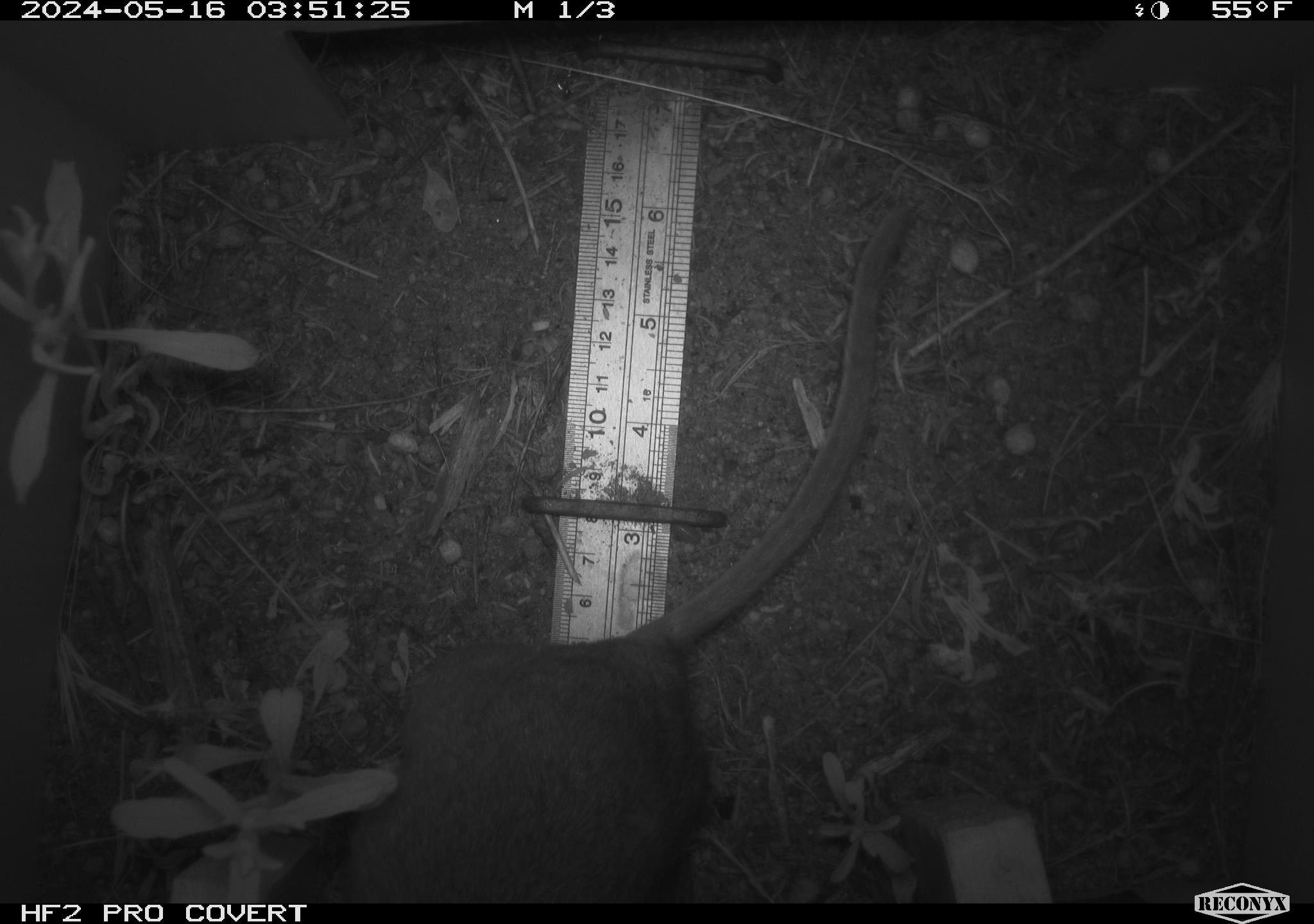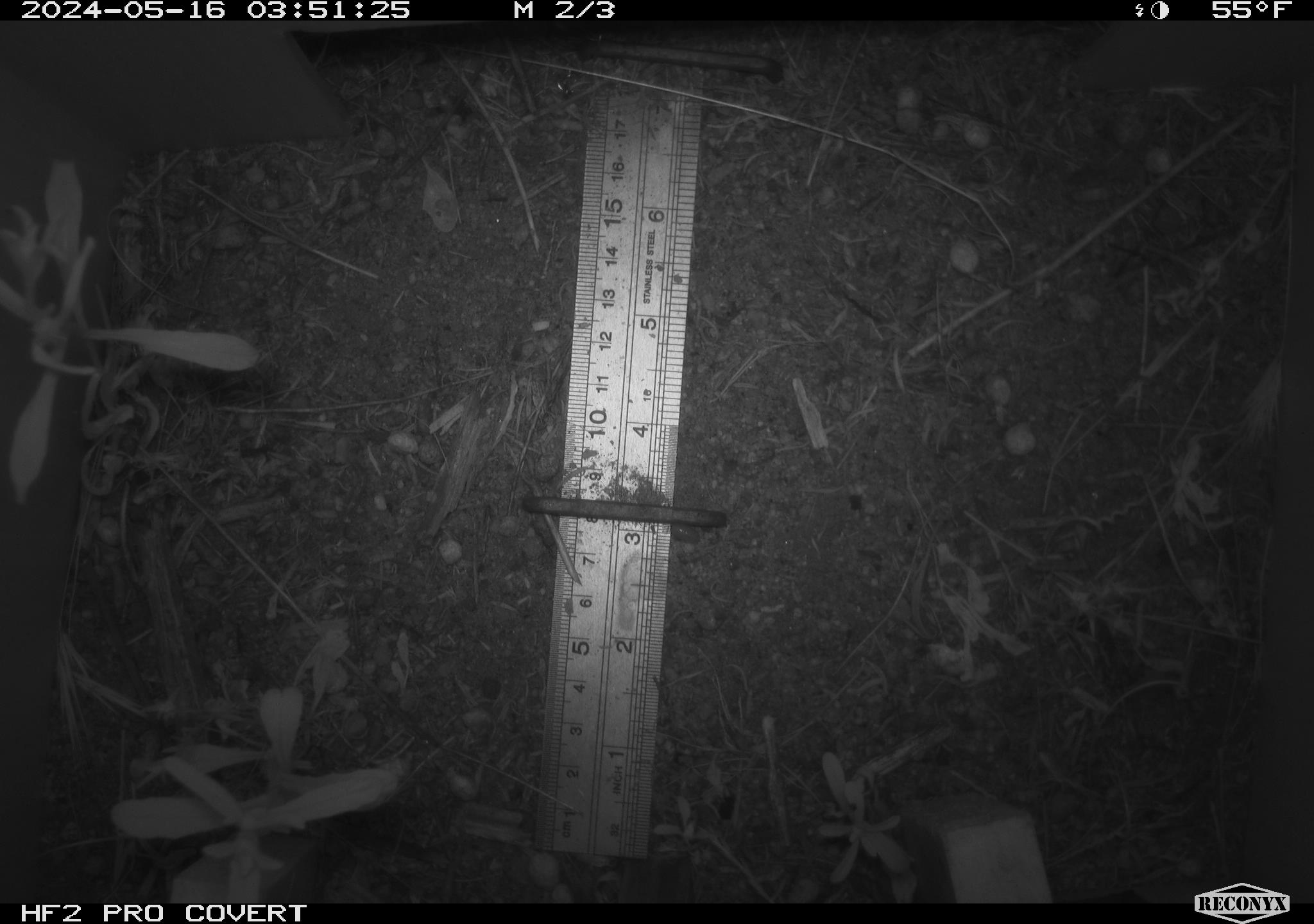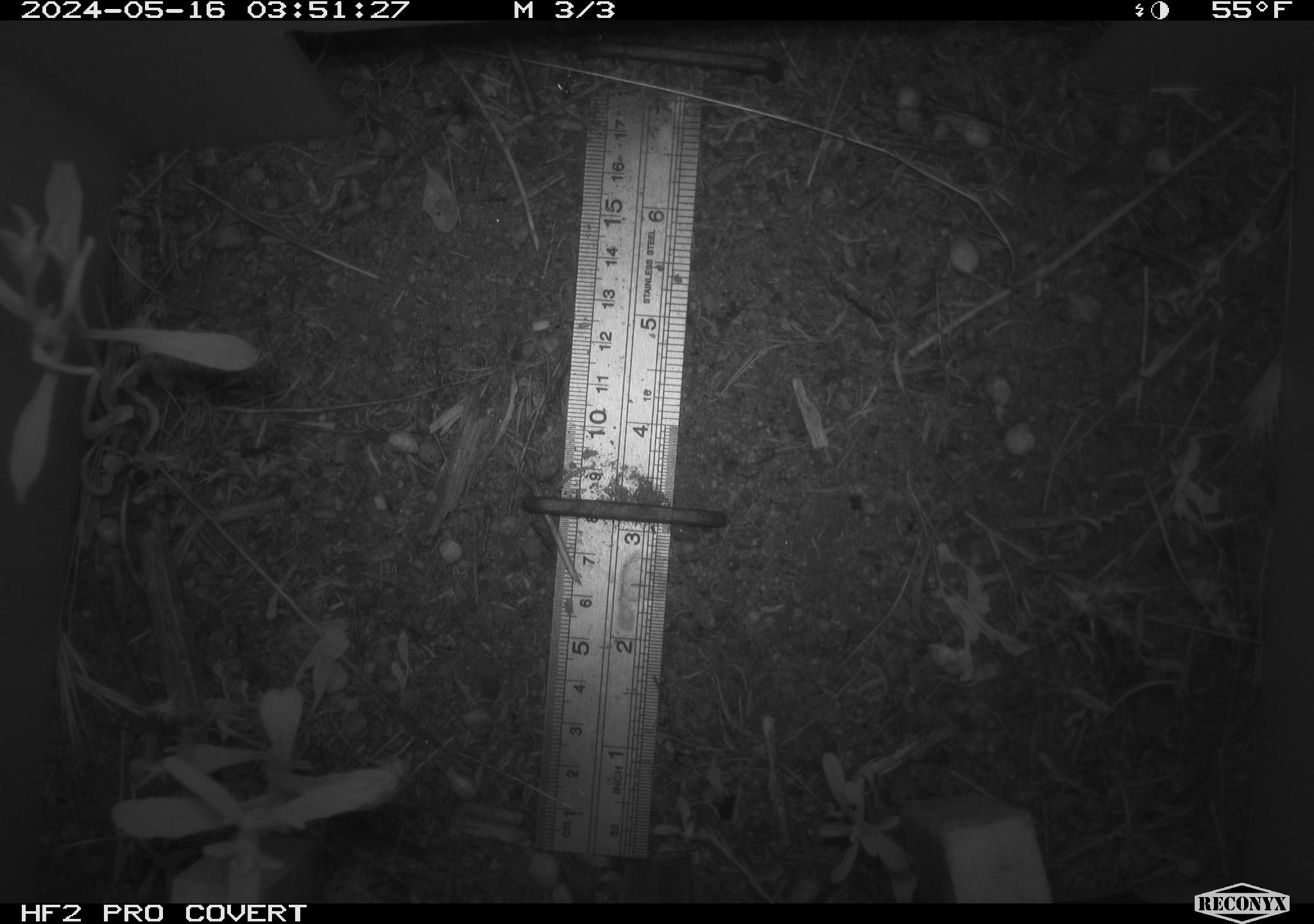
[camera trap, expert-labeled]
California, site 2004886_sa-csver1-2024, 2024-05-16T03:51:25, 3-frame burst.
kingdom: Animalia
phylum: Chordata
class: Mammalia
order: Rodentia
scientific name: Rodentia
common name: rodent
Rodent (Rodentia).